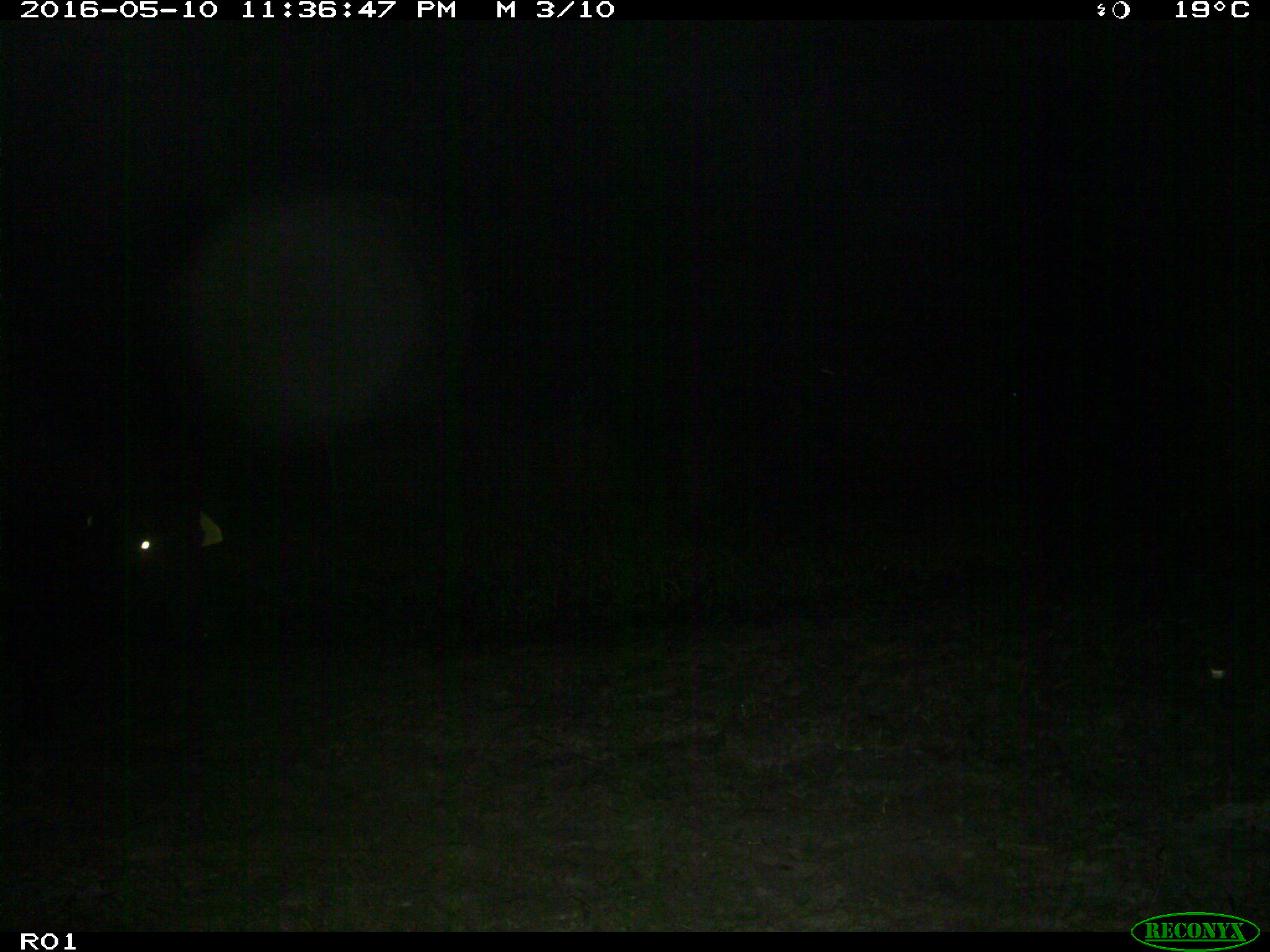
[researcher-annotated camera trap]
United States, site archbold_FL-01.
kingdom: Animalia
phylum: Chordata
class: Mammalia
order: Artiodactyla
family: Bovidae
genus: Bos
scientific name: Bos taurus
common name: domestic cow